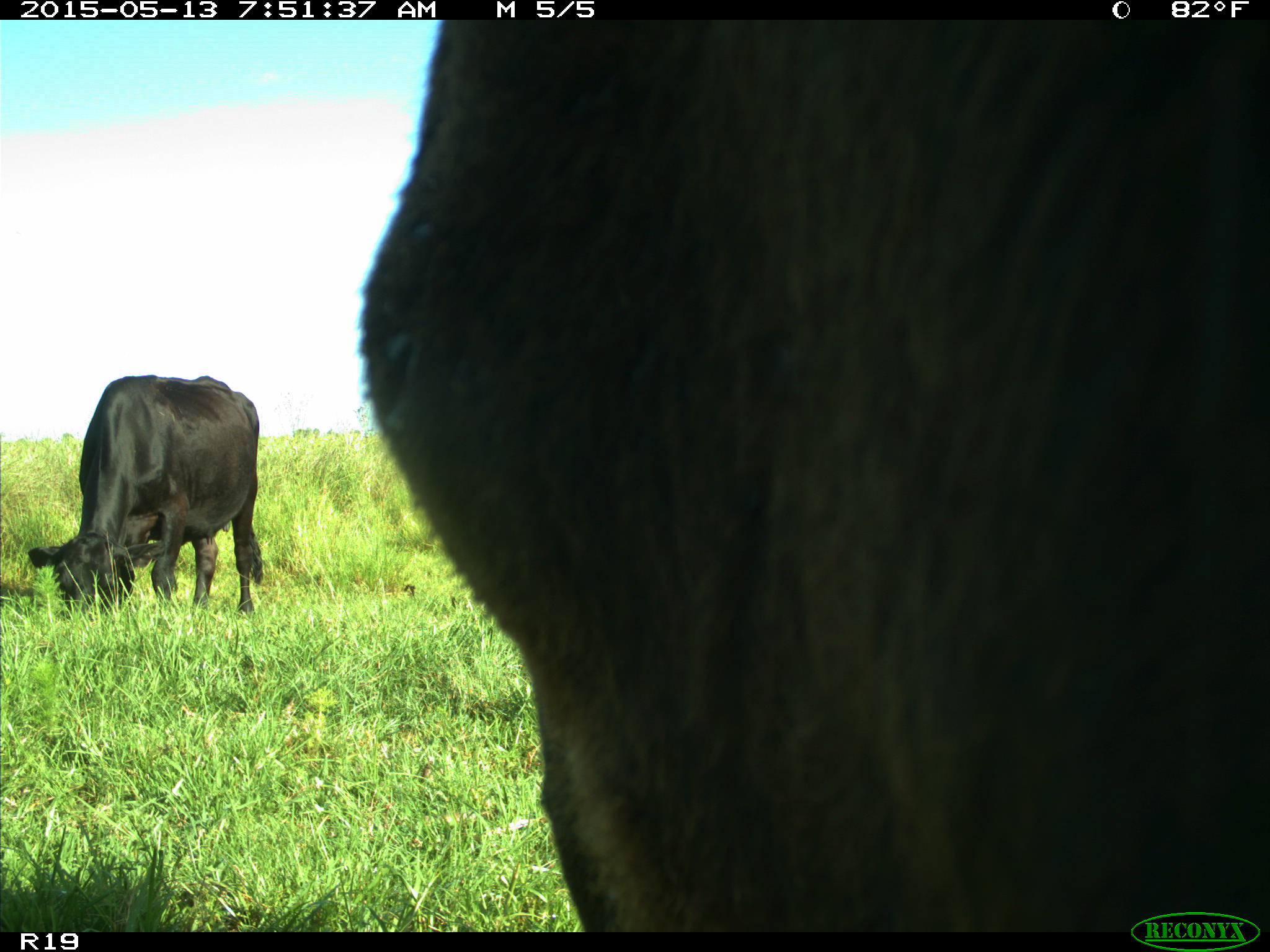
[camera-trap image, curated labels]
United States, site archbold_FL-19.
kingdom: Animalia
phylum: Chordata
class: Mammalia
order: Artiodactyla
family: Bovidae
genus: Bos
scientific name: Bos taurus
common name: domestic cow